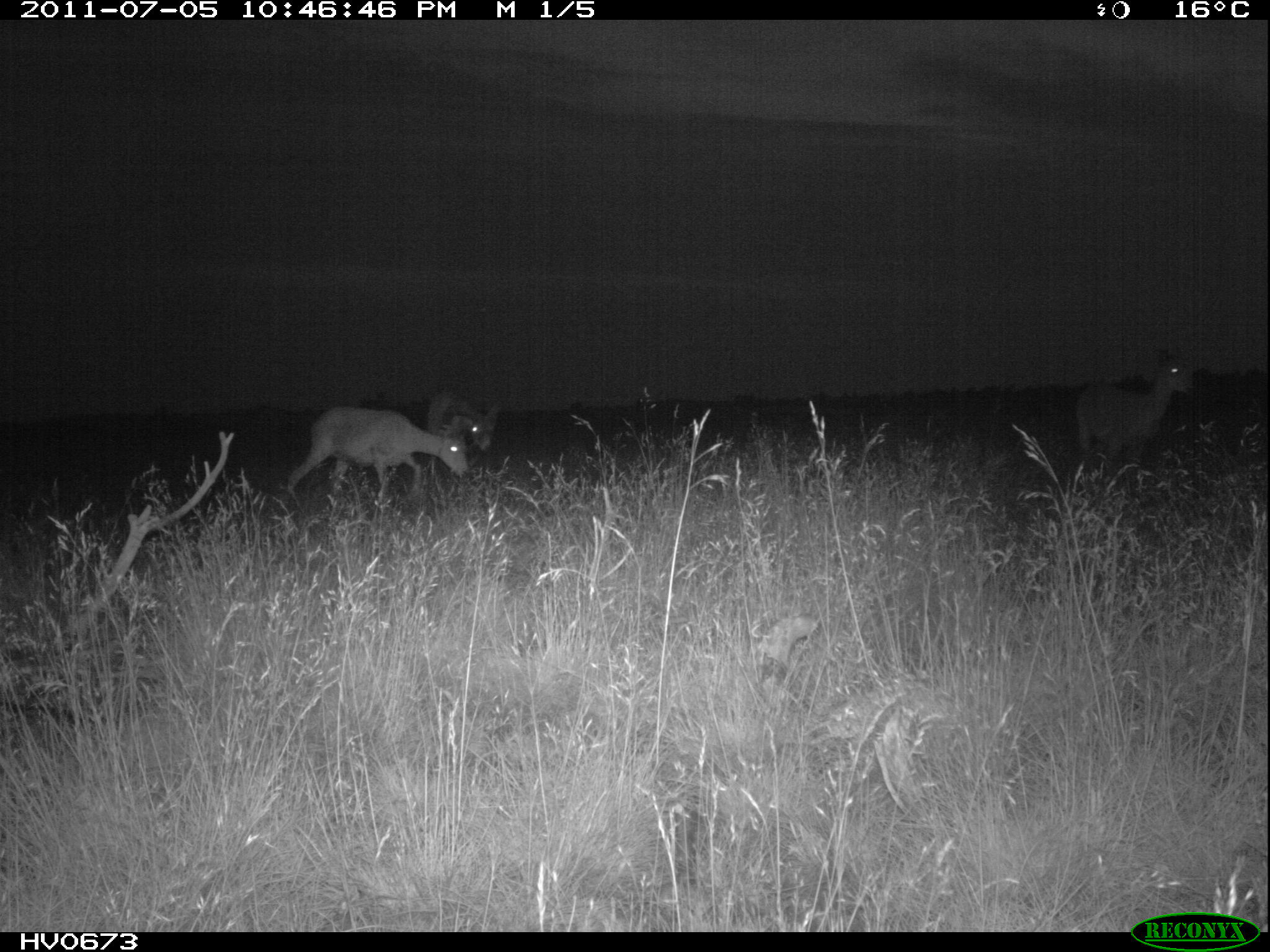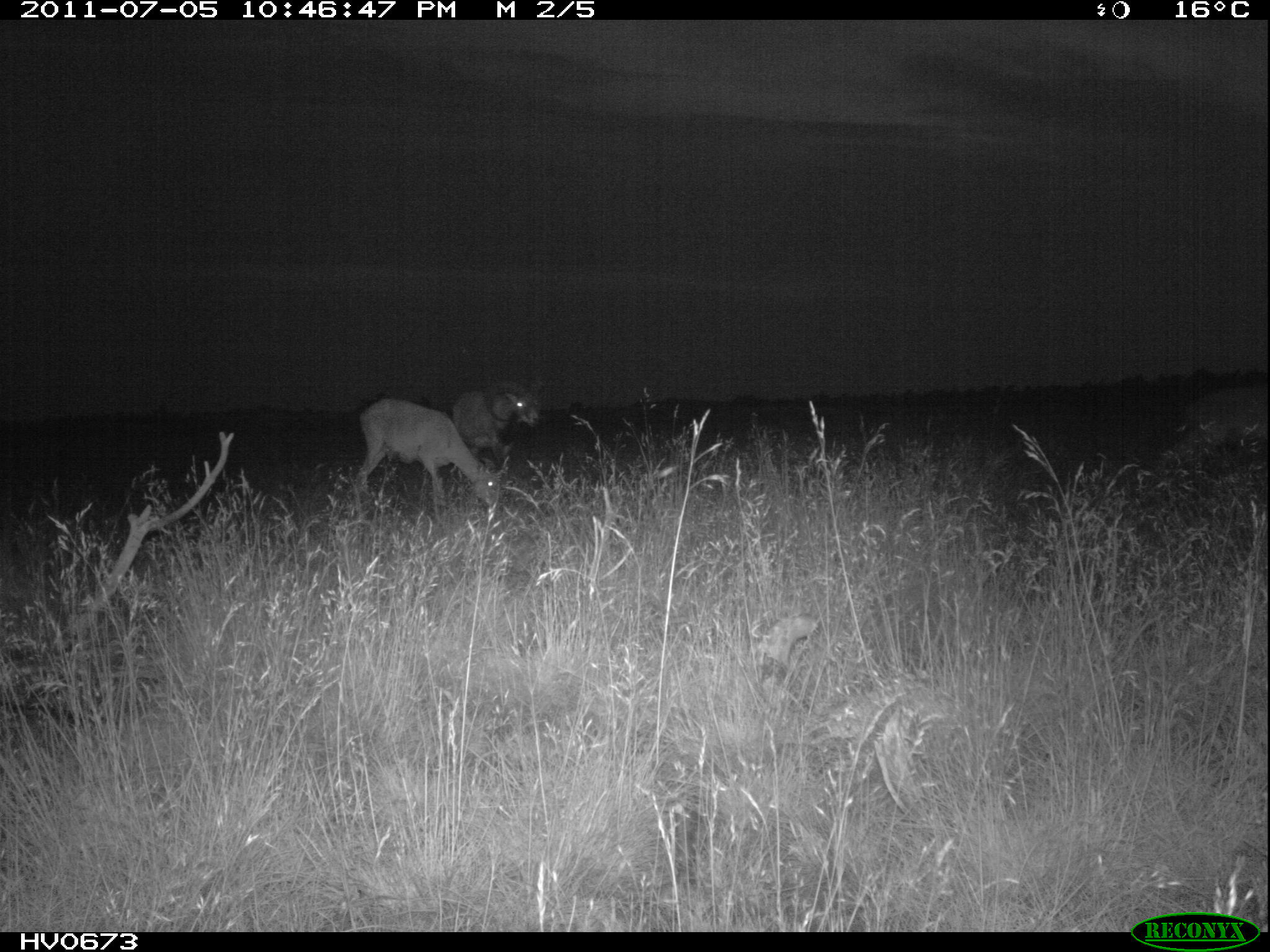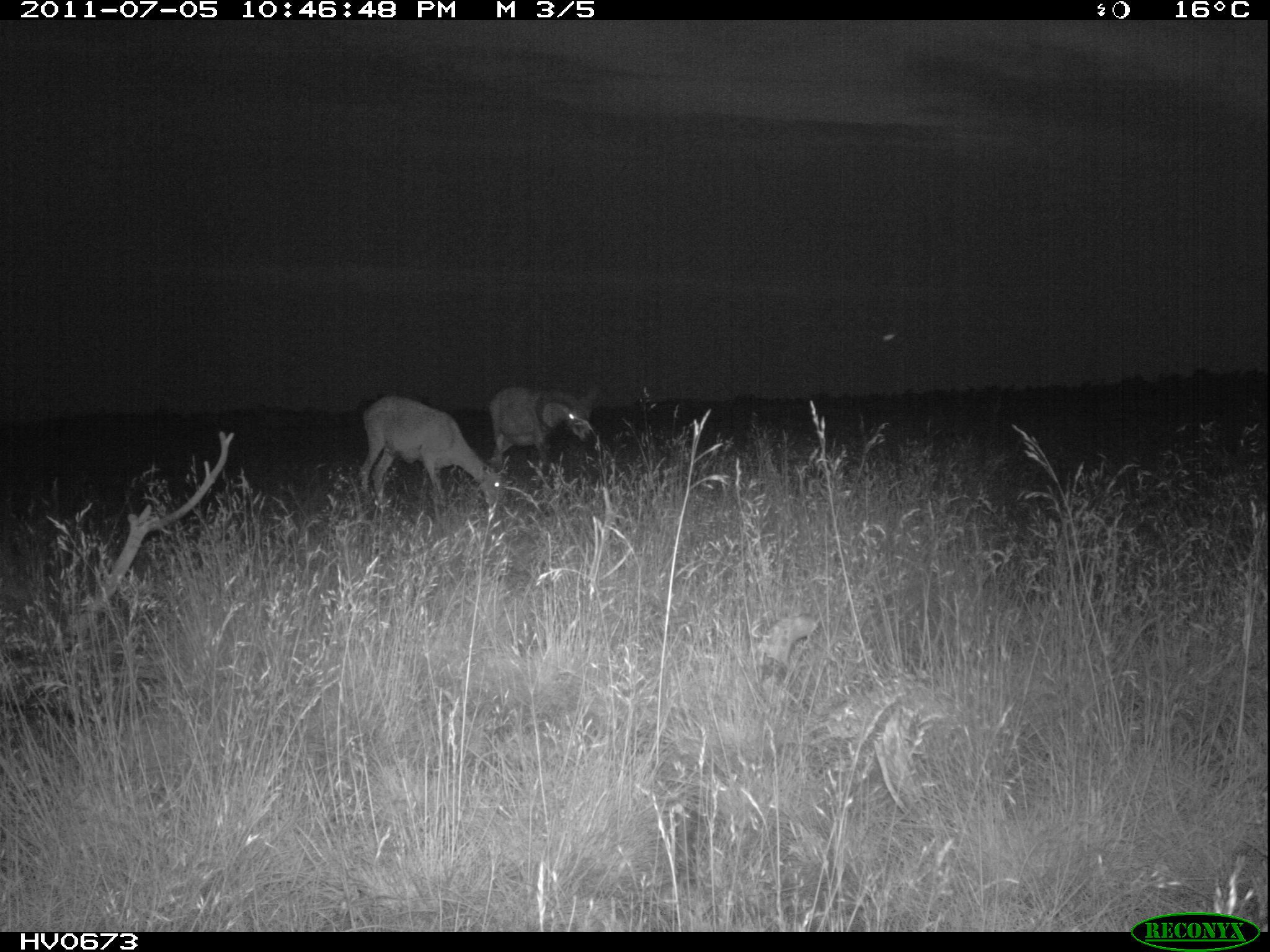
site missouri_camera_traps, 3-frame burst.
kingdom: Animalia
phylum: Chordata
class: Mammalia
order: Artiodactyla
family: Bovidae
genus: Ovis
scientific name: Ovis ammon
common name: mouflon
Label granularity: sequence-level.